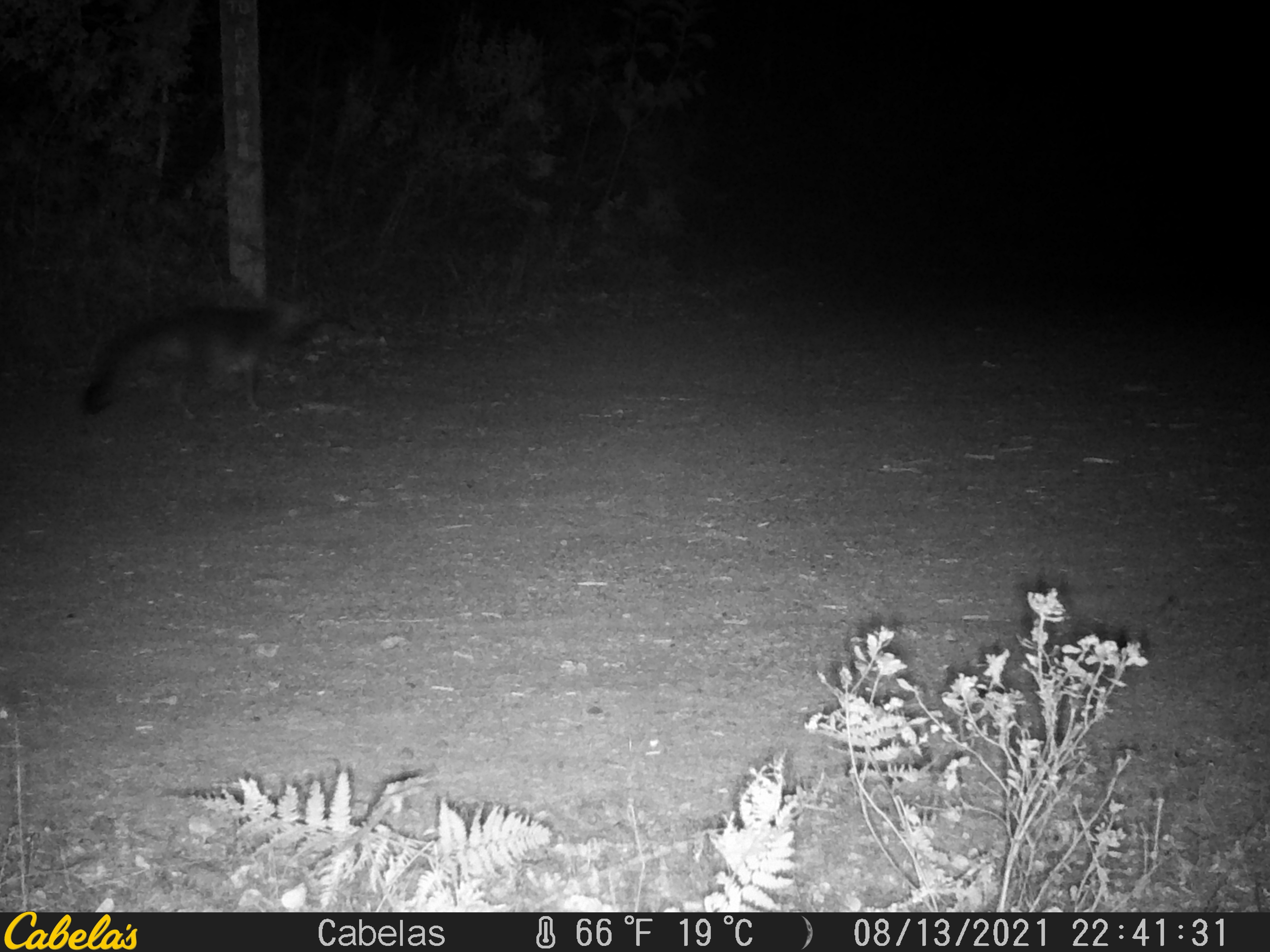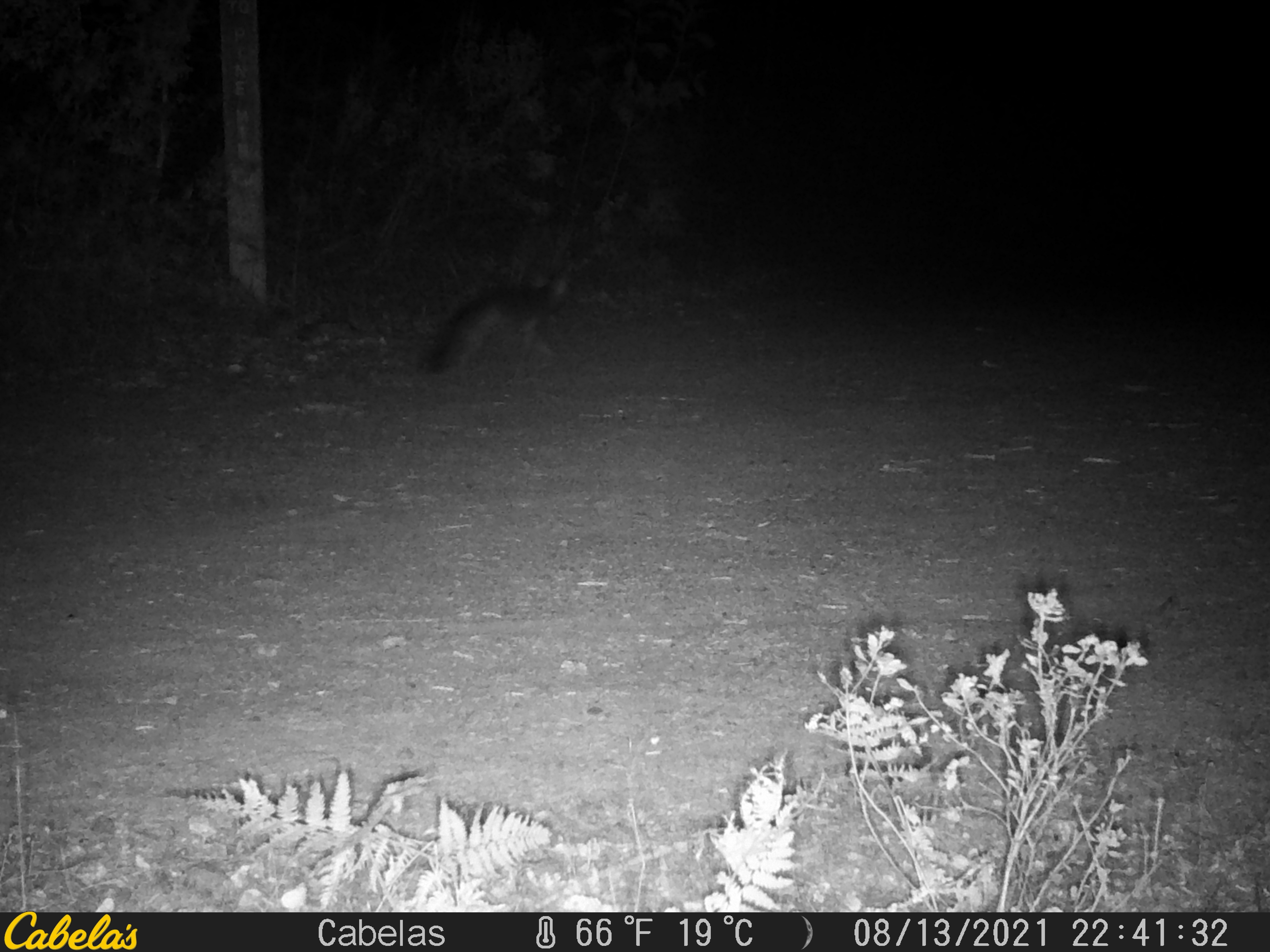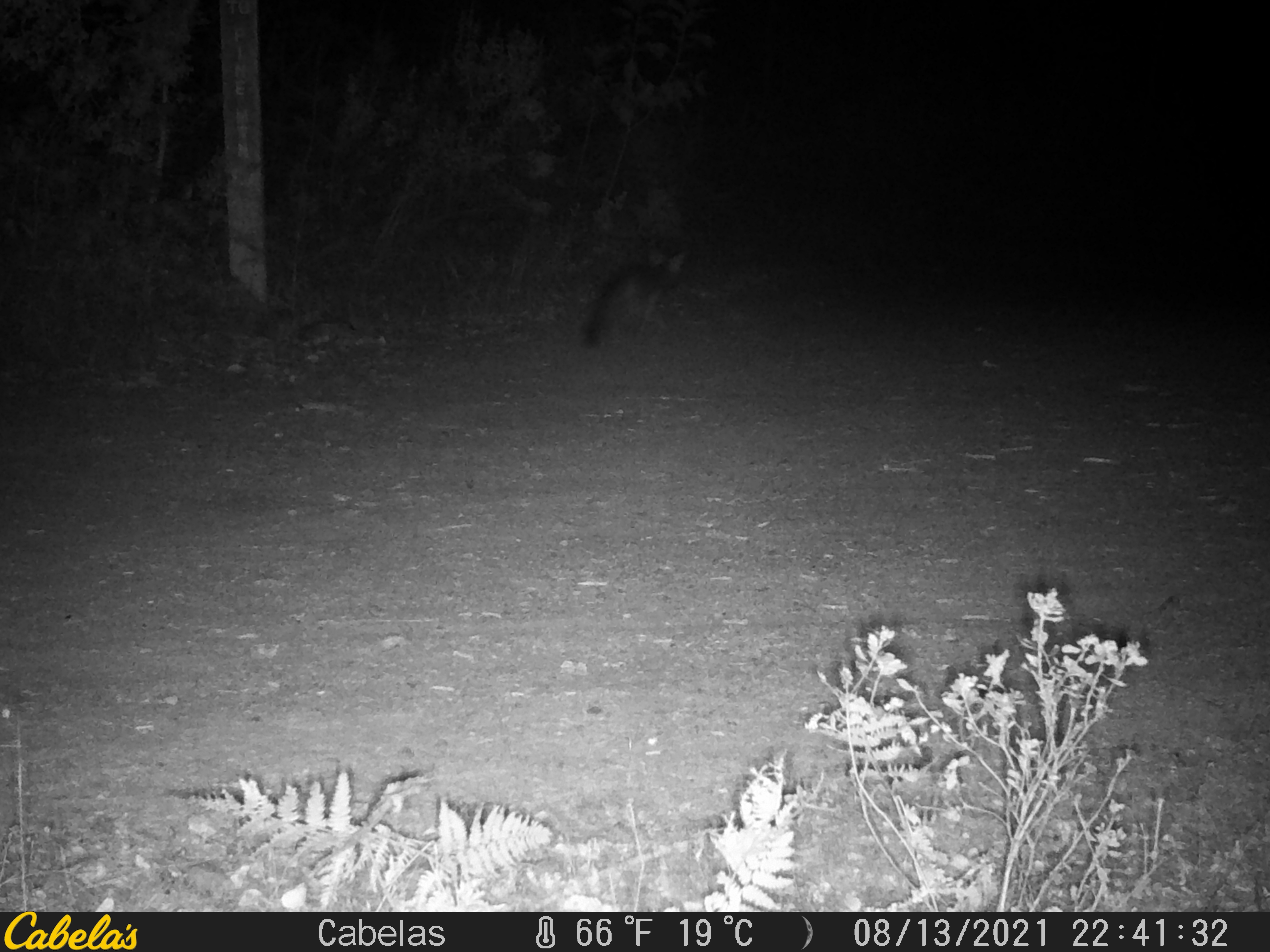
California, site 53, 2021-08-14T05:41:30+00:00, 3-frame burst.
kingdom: Animalia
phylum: Chordata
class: Mammalia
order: Carnivora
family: Canidae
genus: Urocyon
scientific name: Urocyon cinereoargenteus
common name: gray fox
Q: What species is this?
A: Gray fox (Urocyon cinereoargenteus).